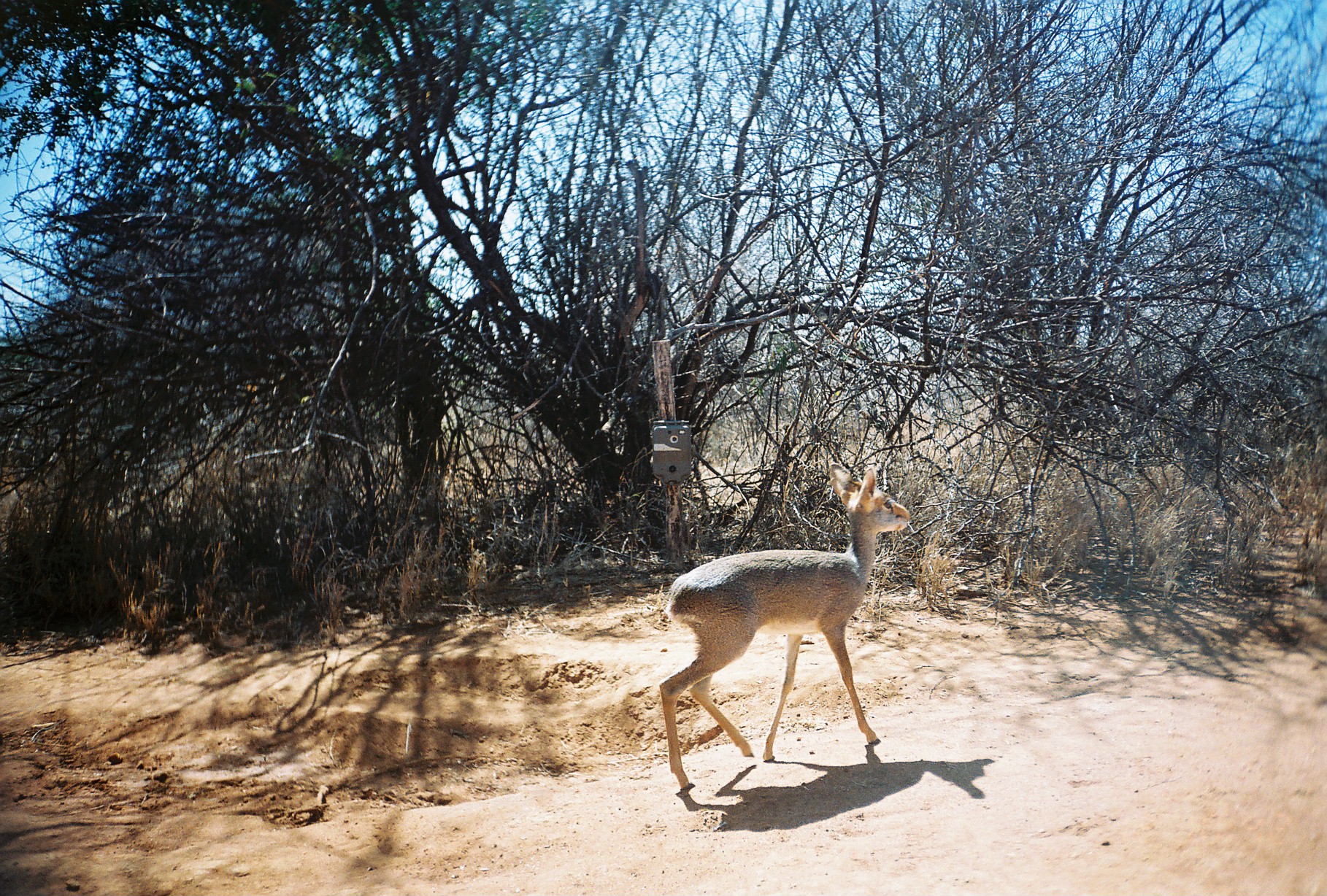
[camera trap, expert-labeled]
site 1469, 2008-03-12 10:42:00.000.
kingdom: Animalia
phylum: Chordata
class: Mammalia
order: Artiodactyla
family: Bovidae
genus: Madoqua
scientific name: Madoqua guentheri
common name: günther's dik-dik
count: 1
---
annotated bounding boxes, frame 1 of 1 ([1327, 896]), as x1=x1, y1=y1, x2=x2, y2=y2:
madoqua guentheri: x1=655, y1=461, x2=910, y2=790